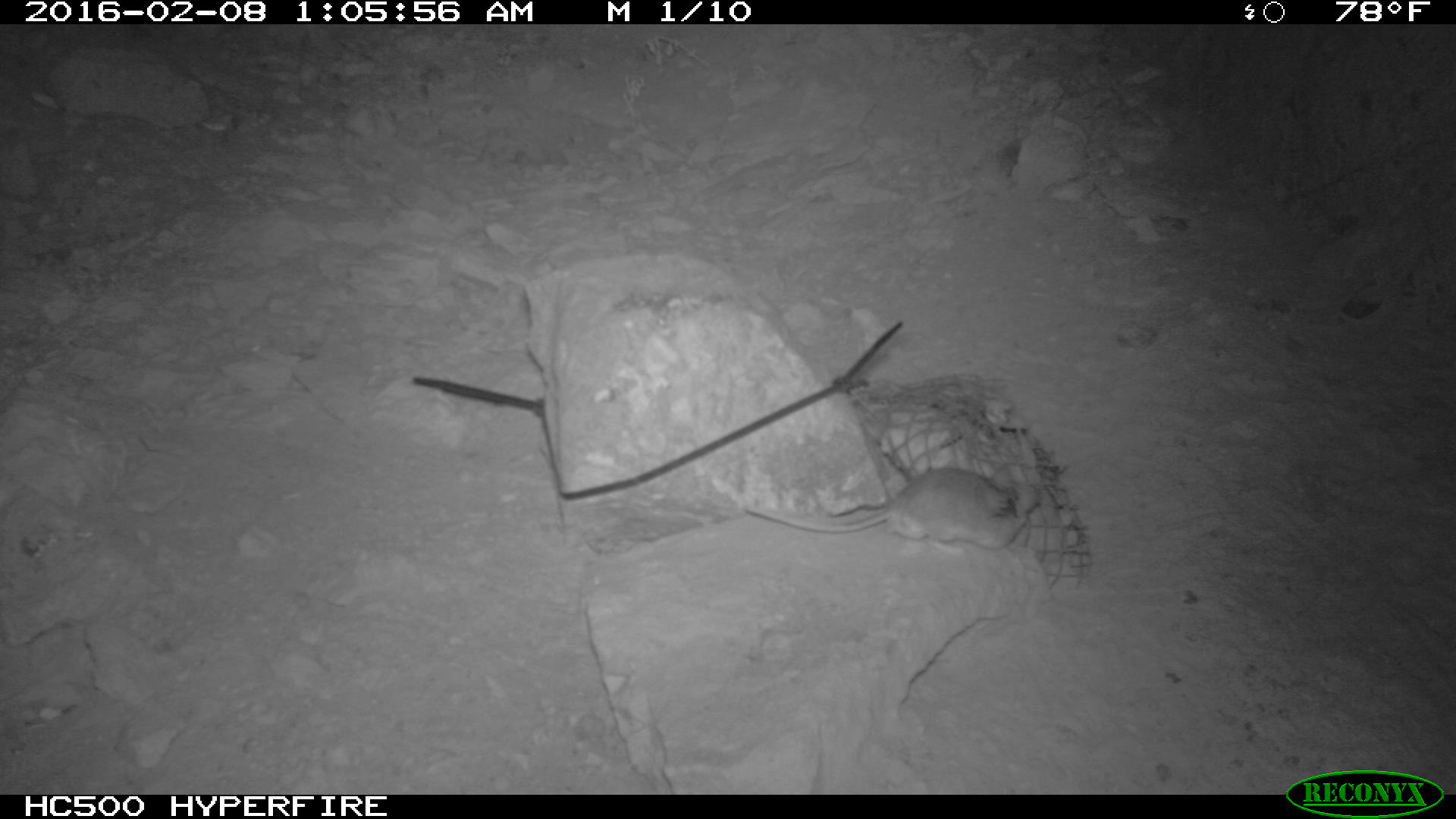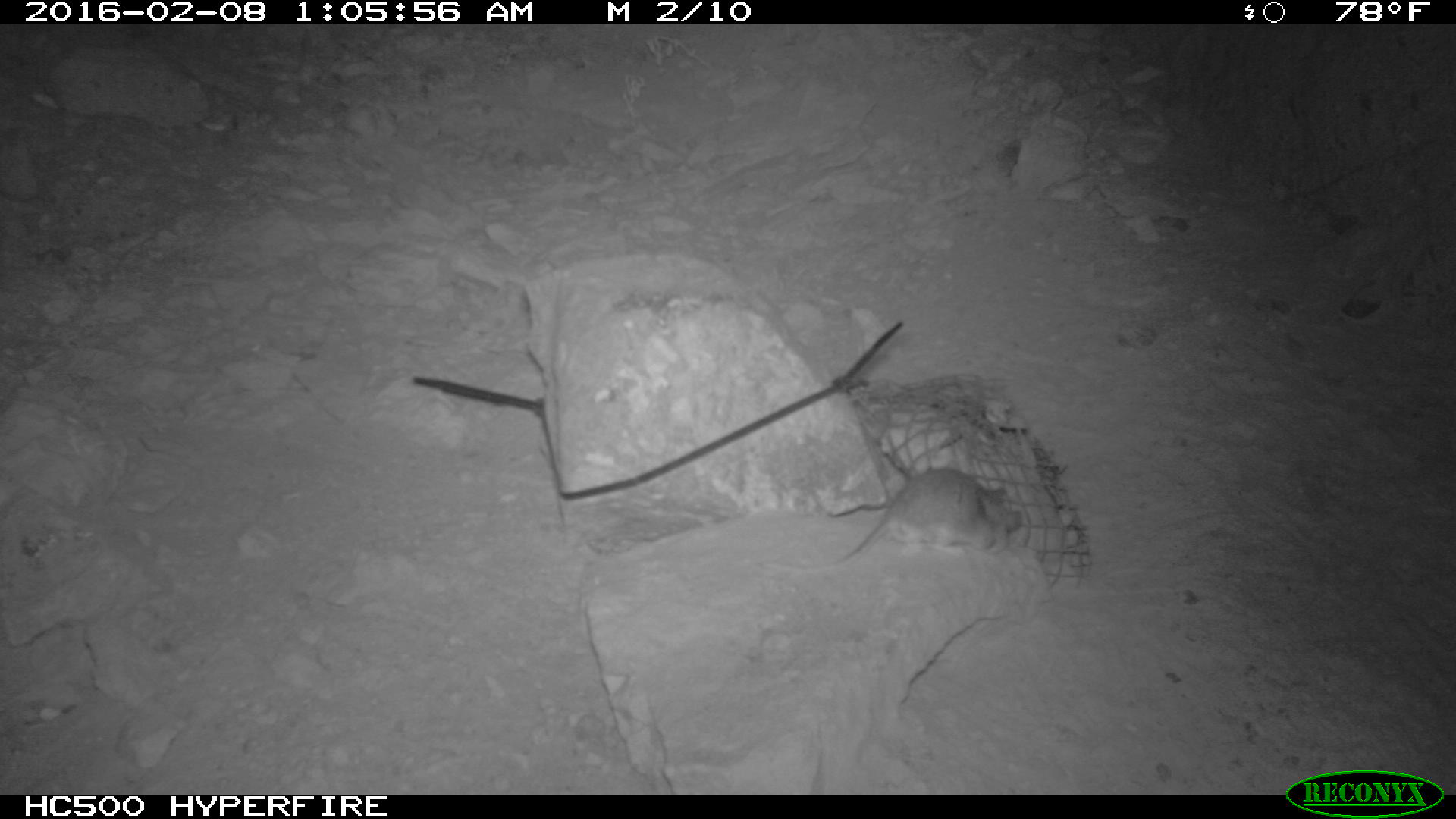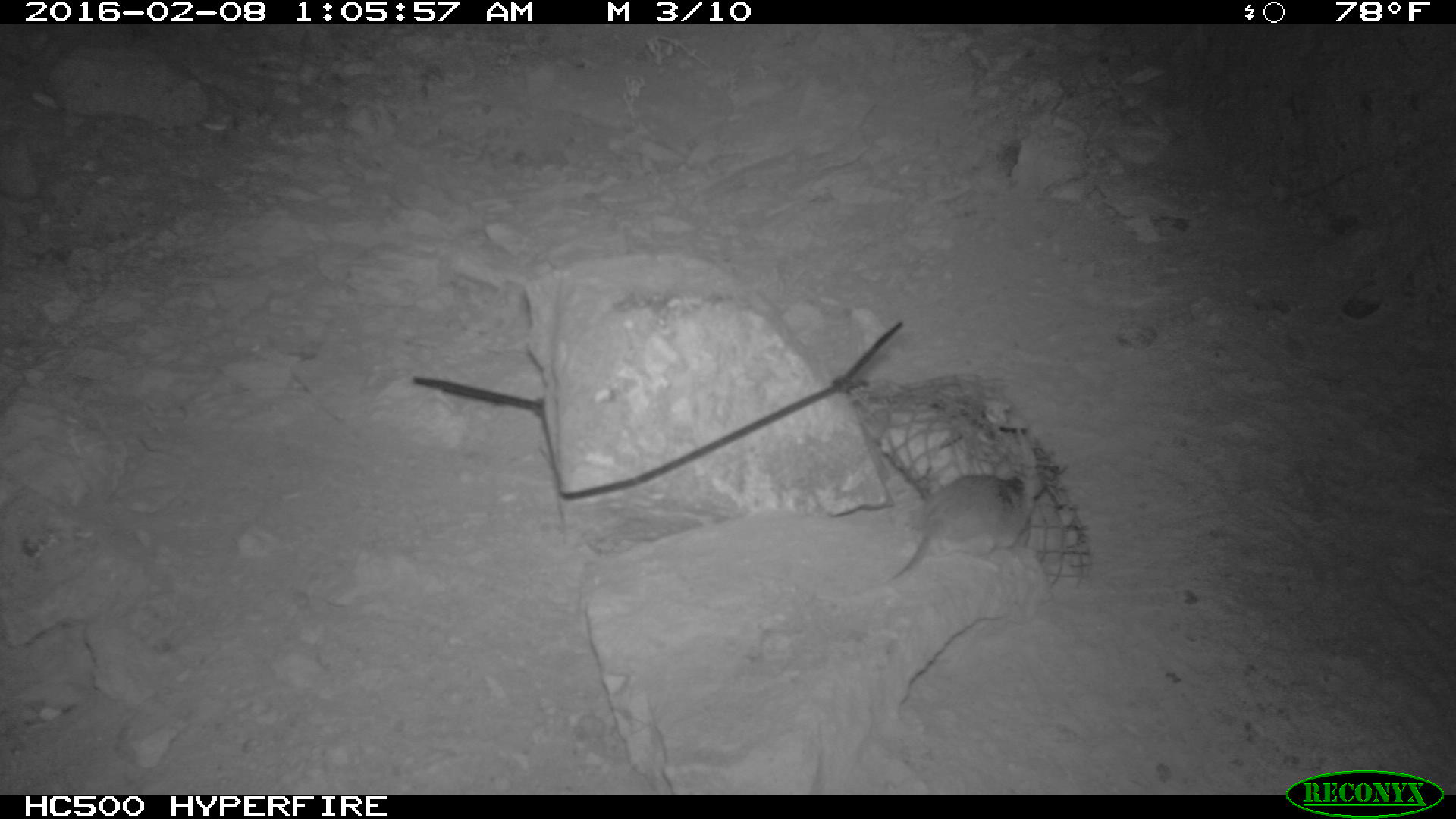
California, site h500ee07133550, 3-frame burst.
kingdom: Animalia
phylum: Chordata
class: Mammalia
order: Rodentia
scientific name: Rodentia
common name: rodent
Rodent (Rodentia).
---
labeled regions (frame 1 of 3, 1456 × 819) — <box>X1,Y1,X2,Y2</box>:
rodent: <box>742,466,1025,554</box>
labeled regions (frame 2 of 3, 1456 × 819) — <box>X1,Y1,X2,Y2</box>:
rodent: <box>758,466,1022,575</box>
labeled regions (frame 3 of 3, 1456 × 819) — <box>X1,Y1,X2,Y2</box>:
rodent: <box>883,472,1044,582</box>